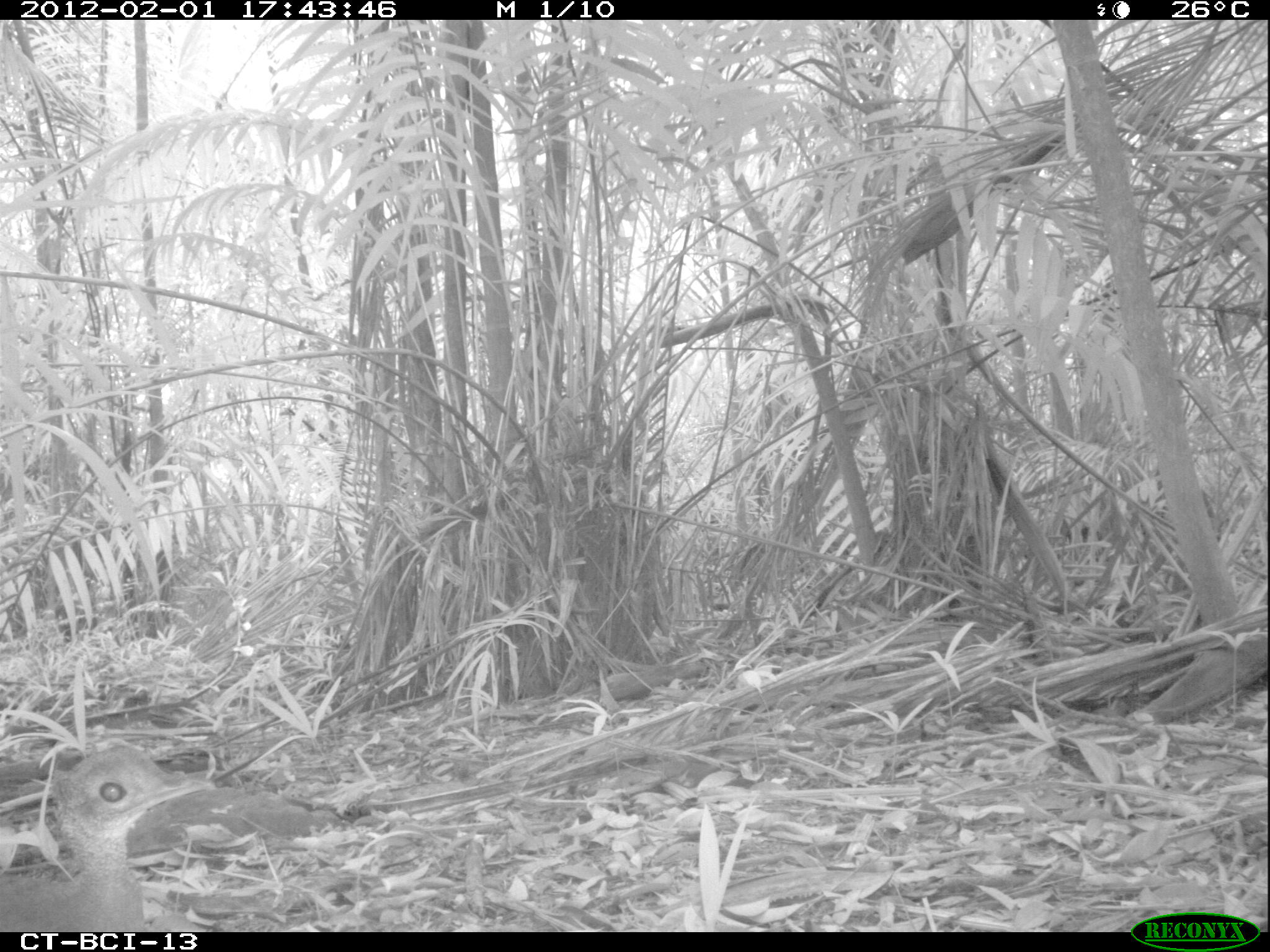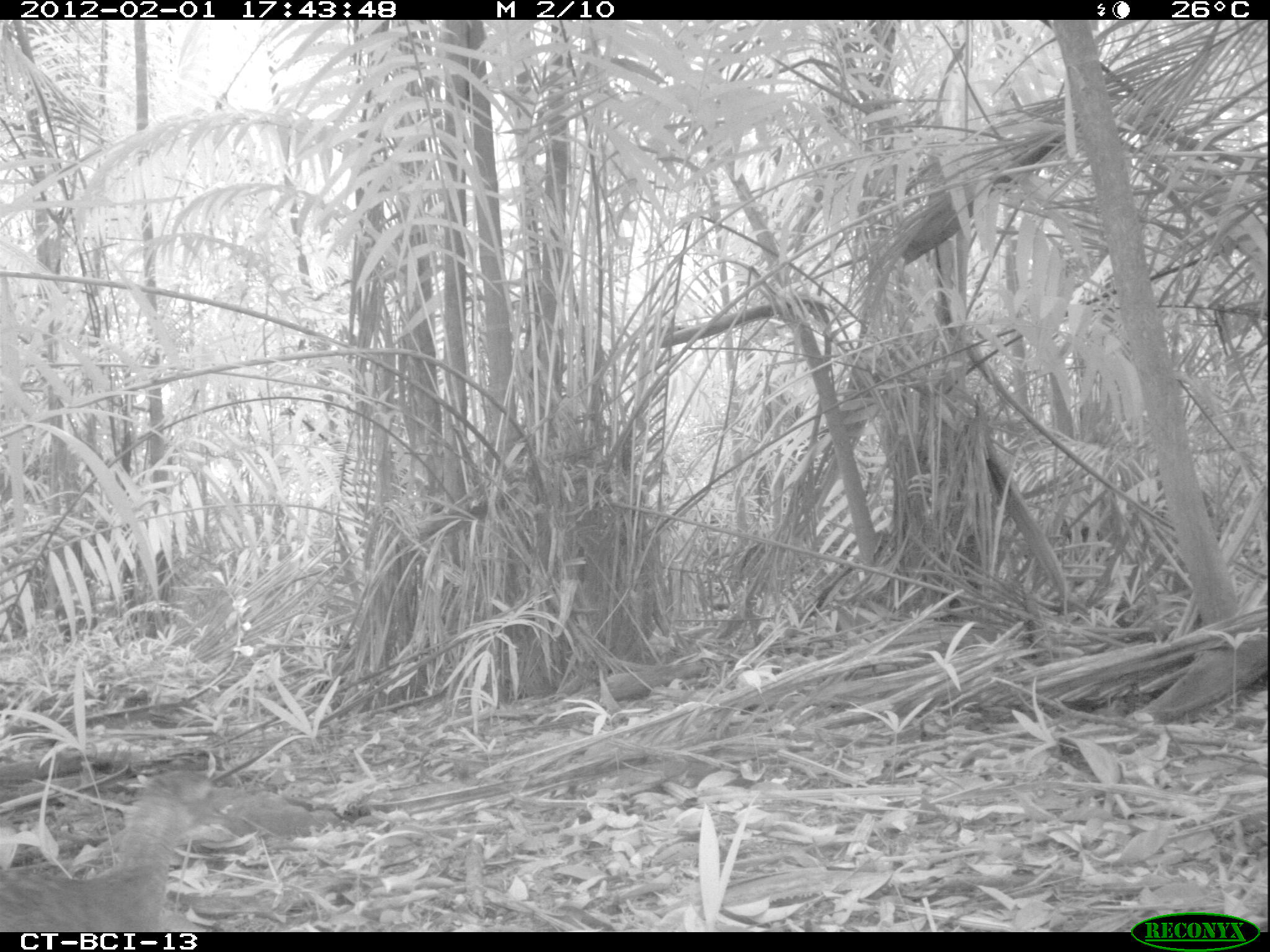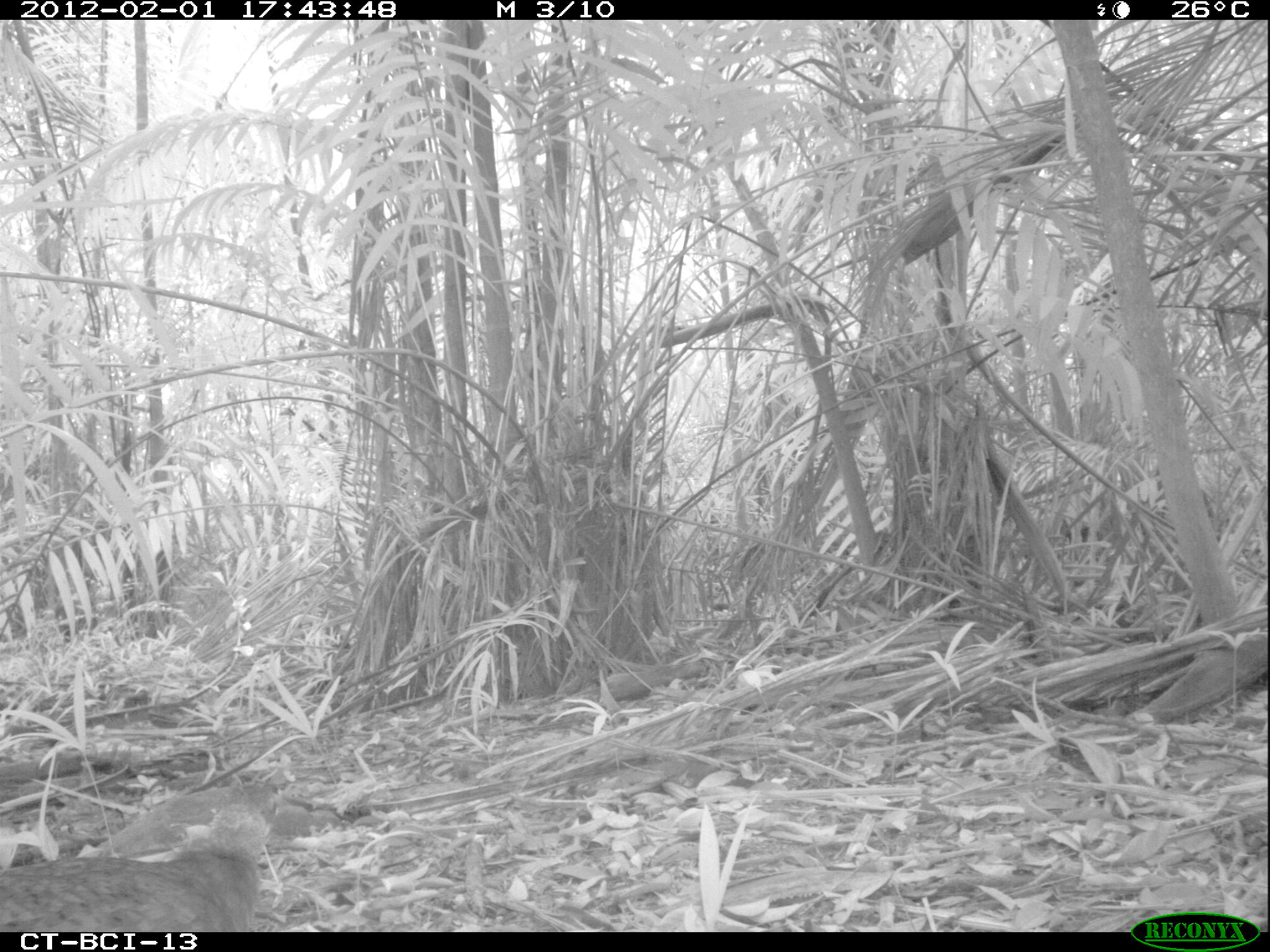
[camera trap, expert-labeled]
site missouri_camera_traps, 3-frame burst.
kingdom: Animalia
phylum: Chordata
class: Aves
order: Tinamiformes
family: Tinamidae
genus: Tinamus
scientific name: Tinamus major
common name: great tinamou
Great tinamou (Tinamus major). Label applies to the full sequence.